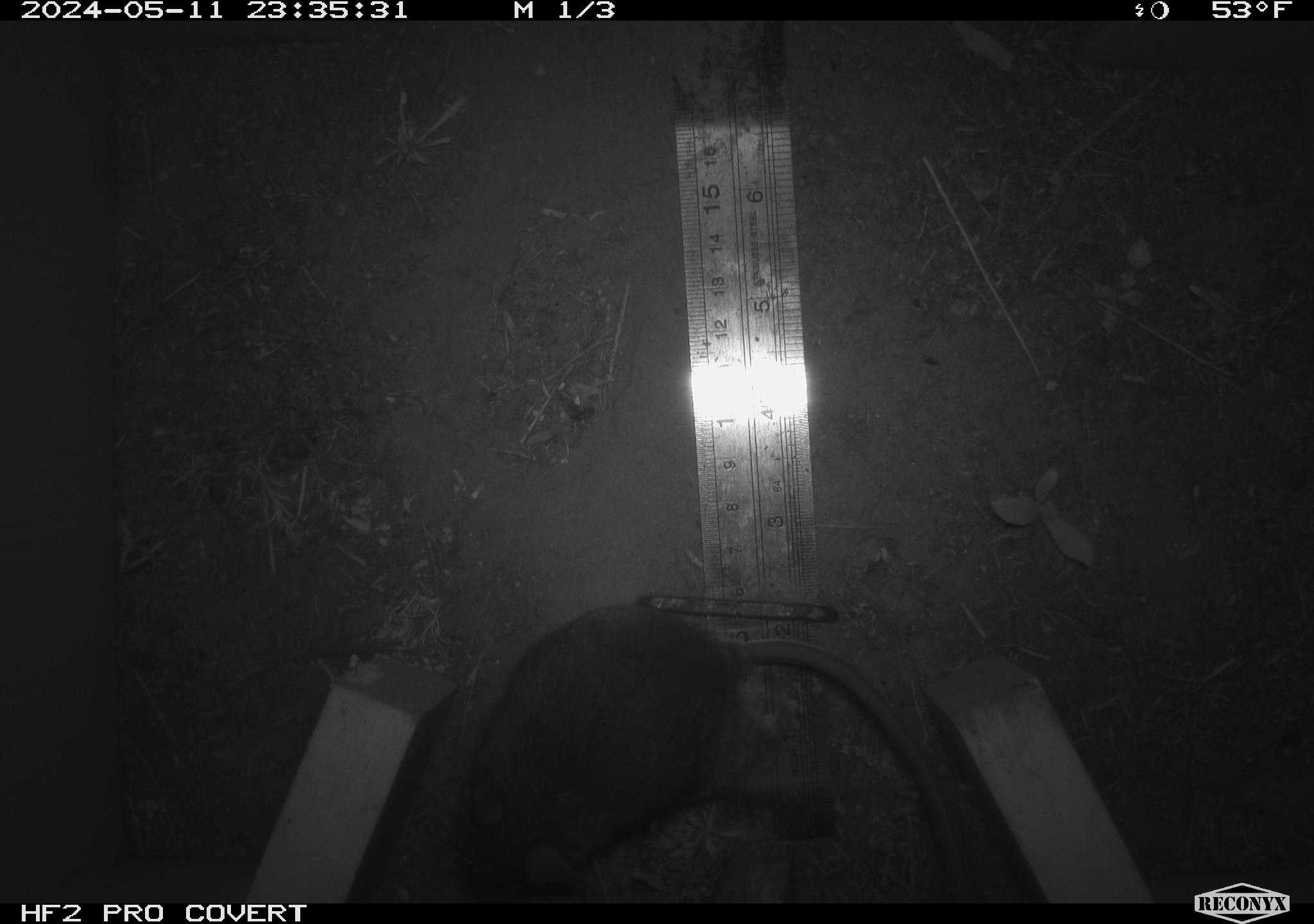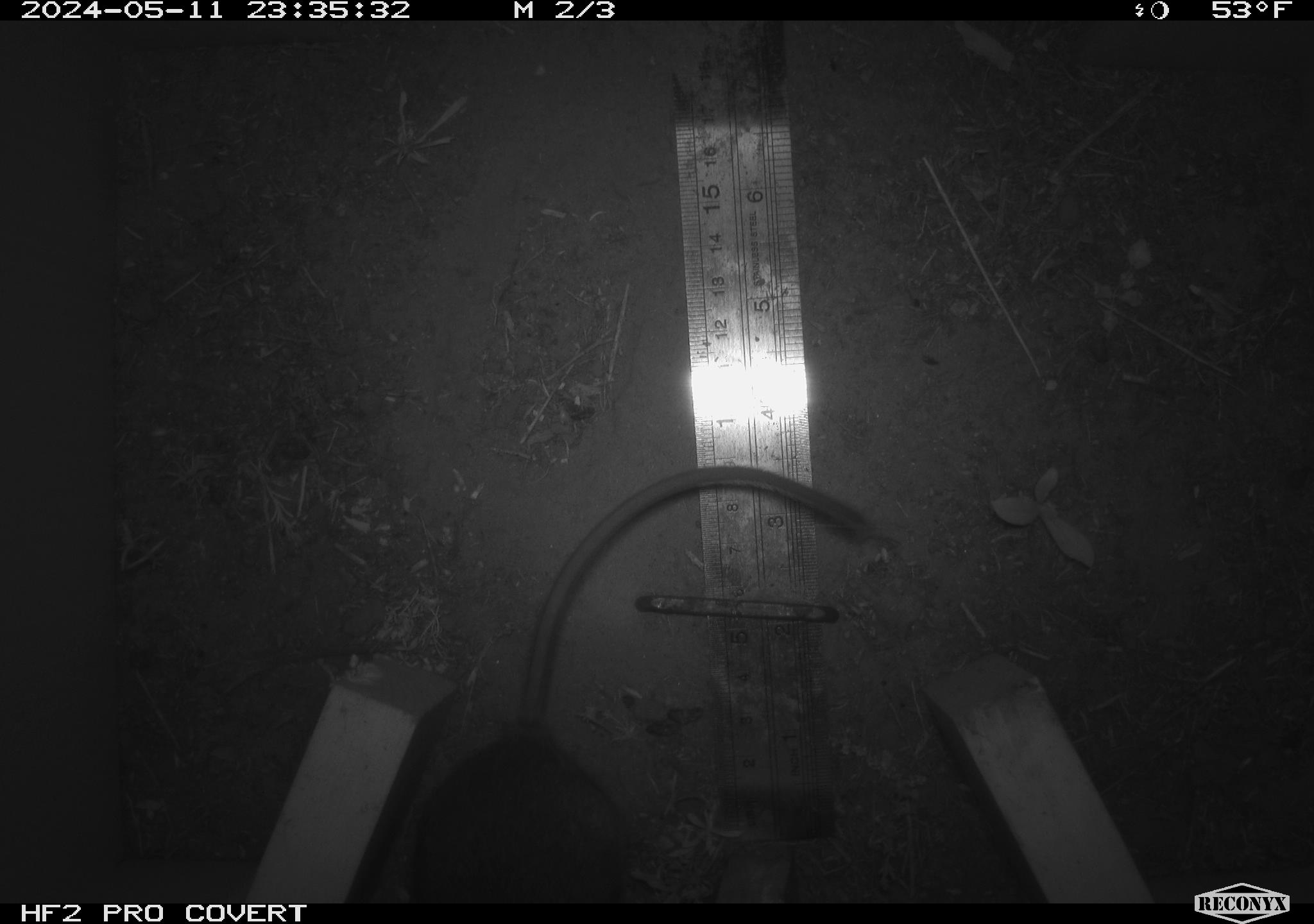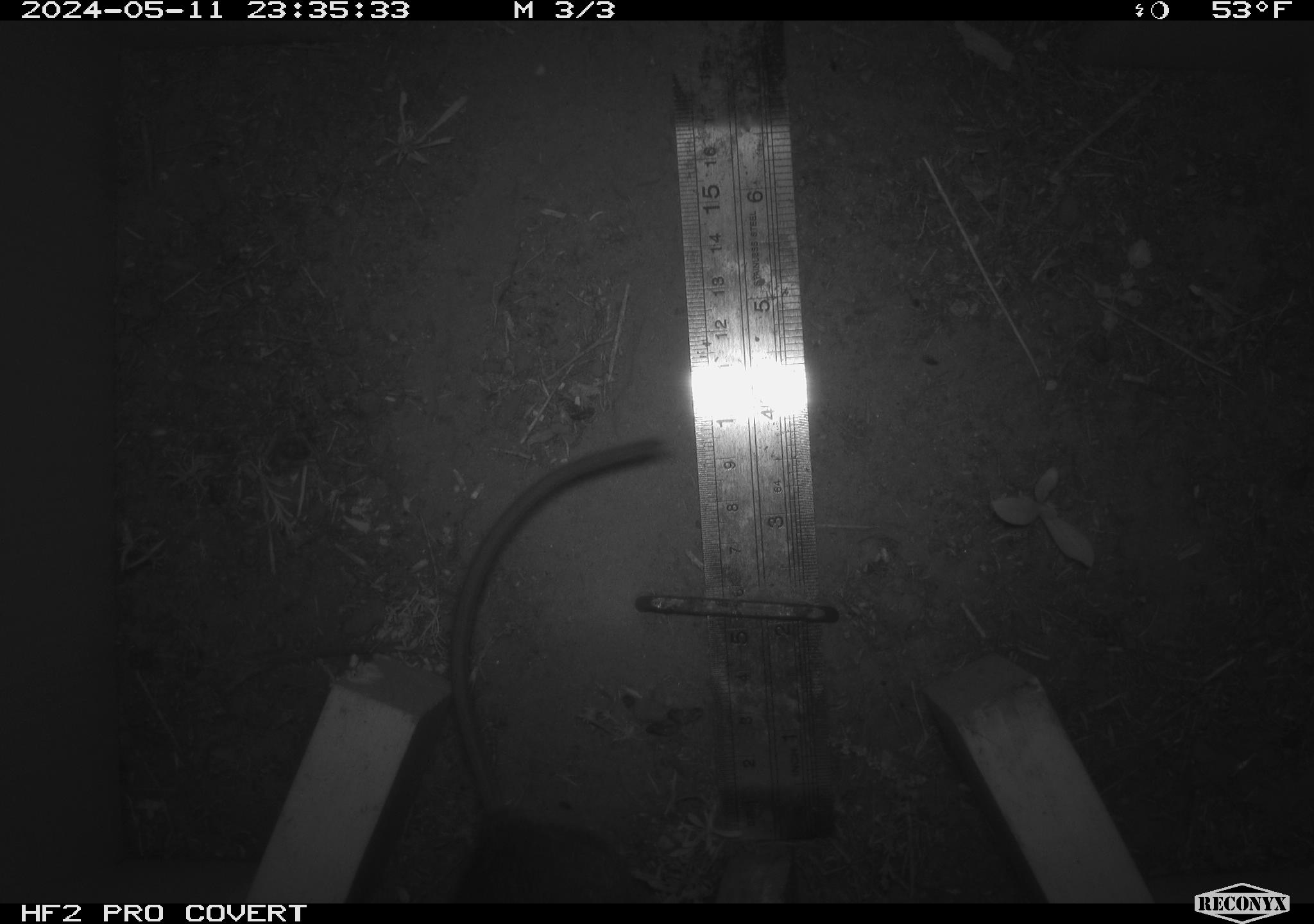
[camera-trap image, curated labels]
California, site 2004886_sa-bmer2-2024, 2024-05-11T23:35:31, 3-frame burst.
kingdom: Animalia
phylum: Chordata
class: Mammalia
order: Rodentia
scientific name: Rodentia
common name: mouse species